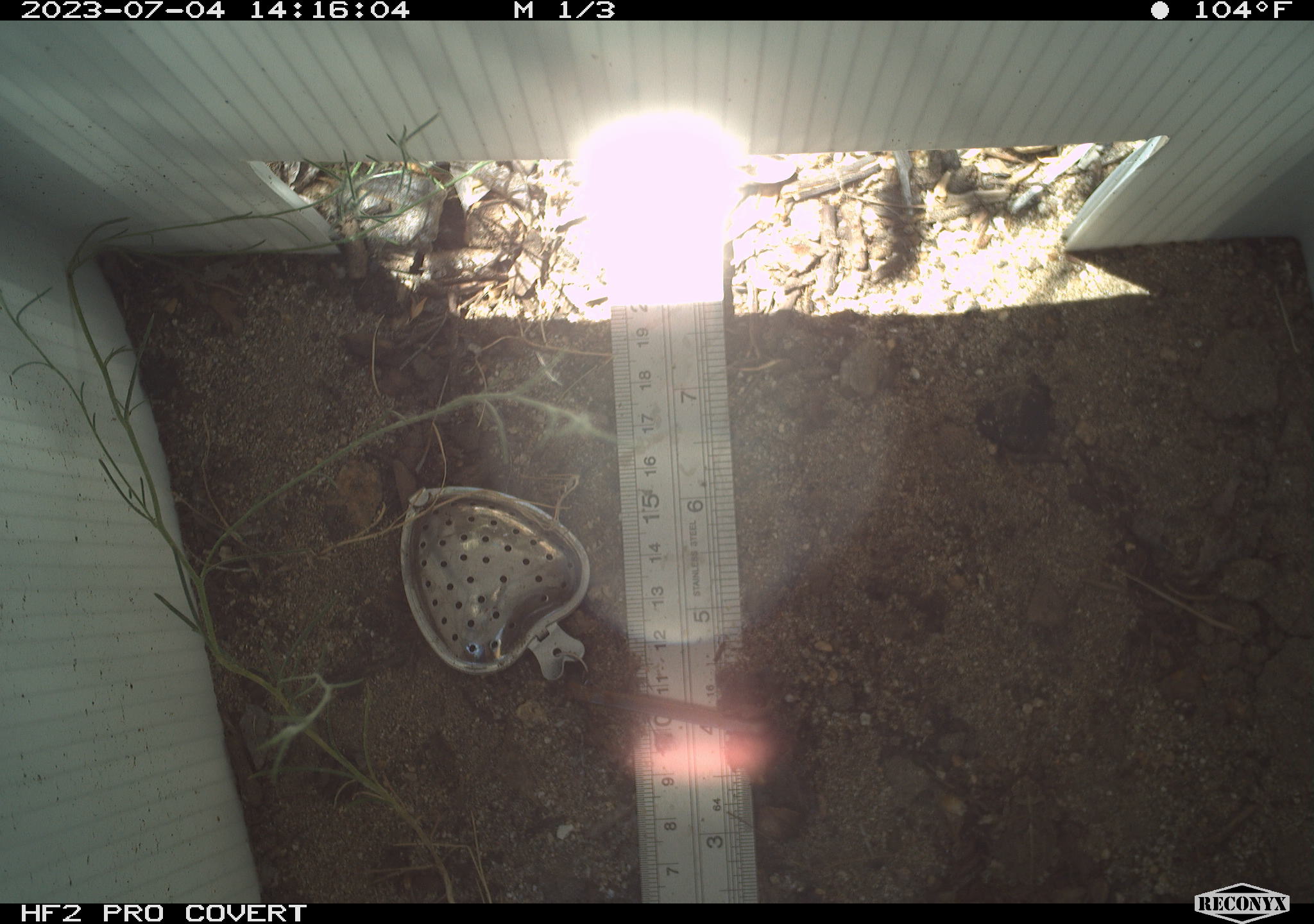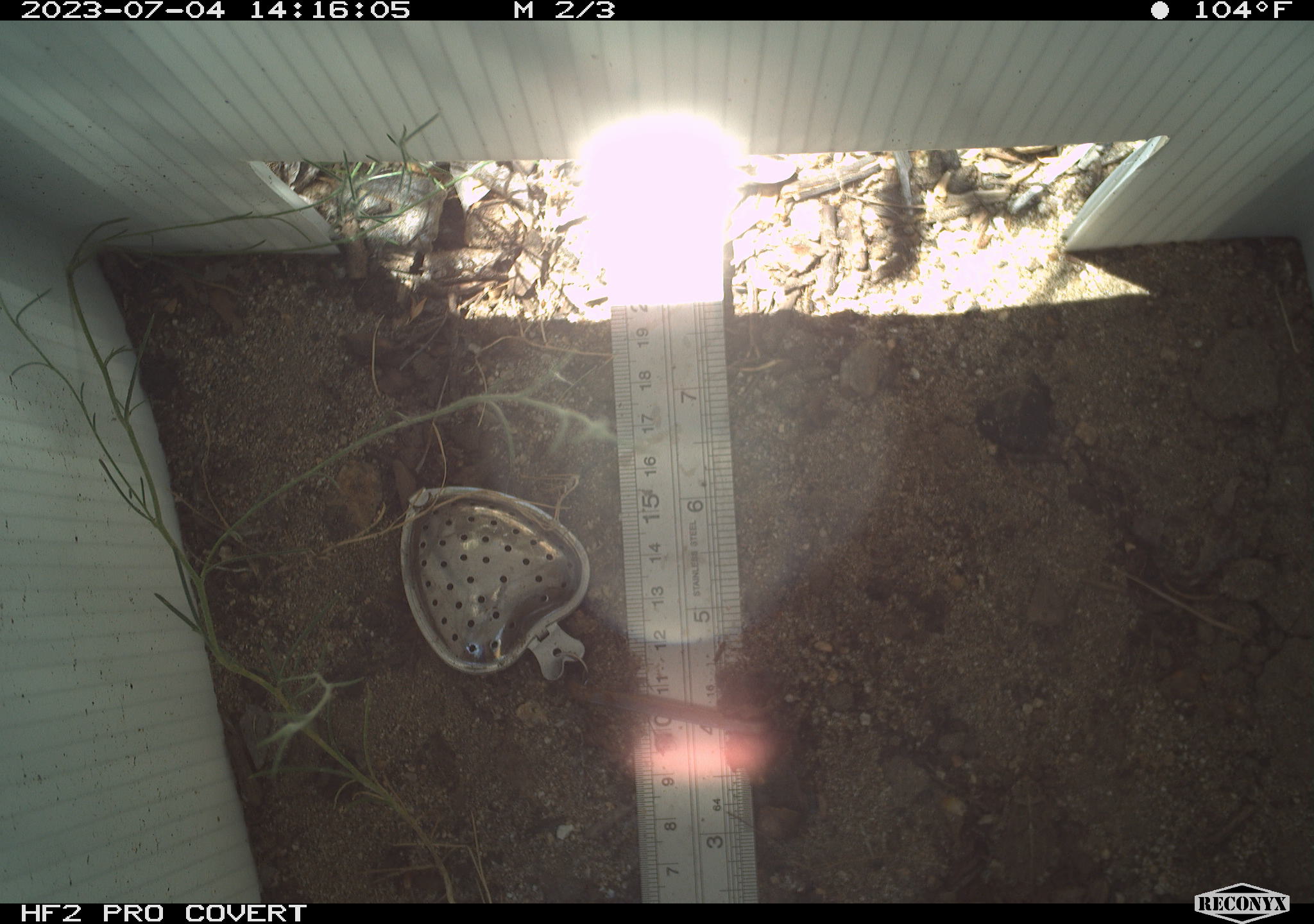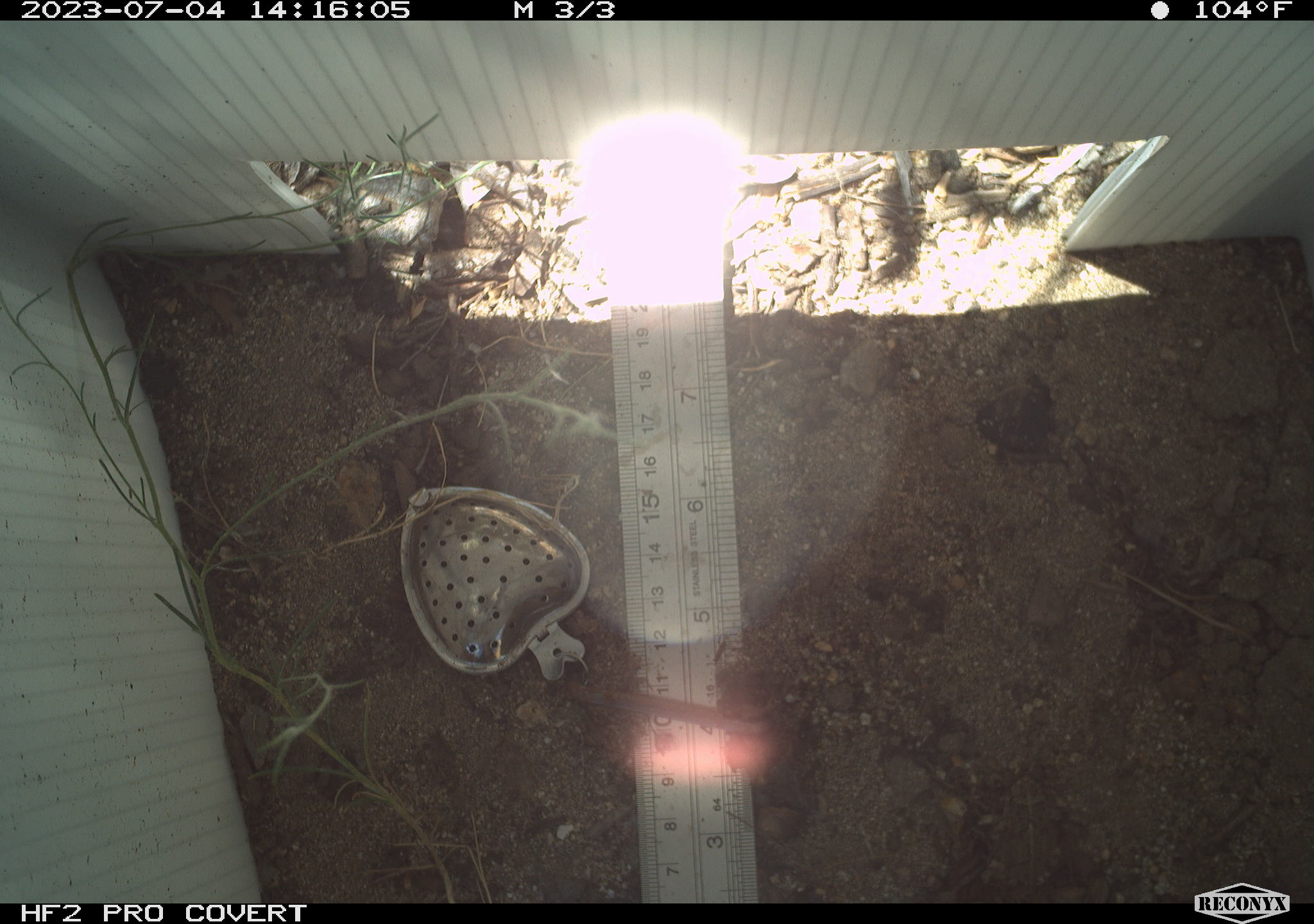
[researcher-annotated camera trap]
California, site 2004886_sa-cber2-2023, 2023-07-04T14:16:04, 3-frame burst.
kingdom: Animalia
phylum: Chordata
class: Amphibia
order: Anura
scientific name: Anura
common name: frogs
Frogs (Anura).